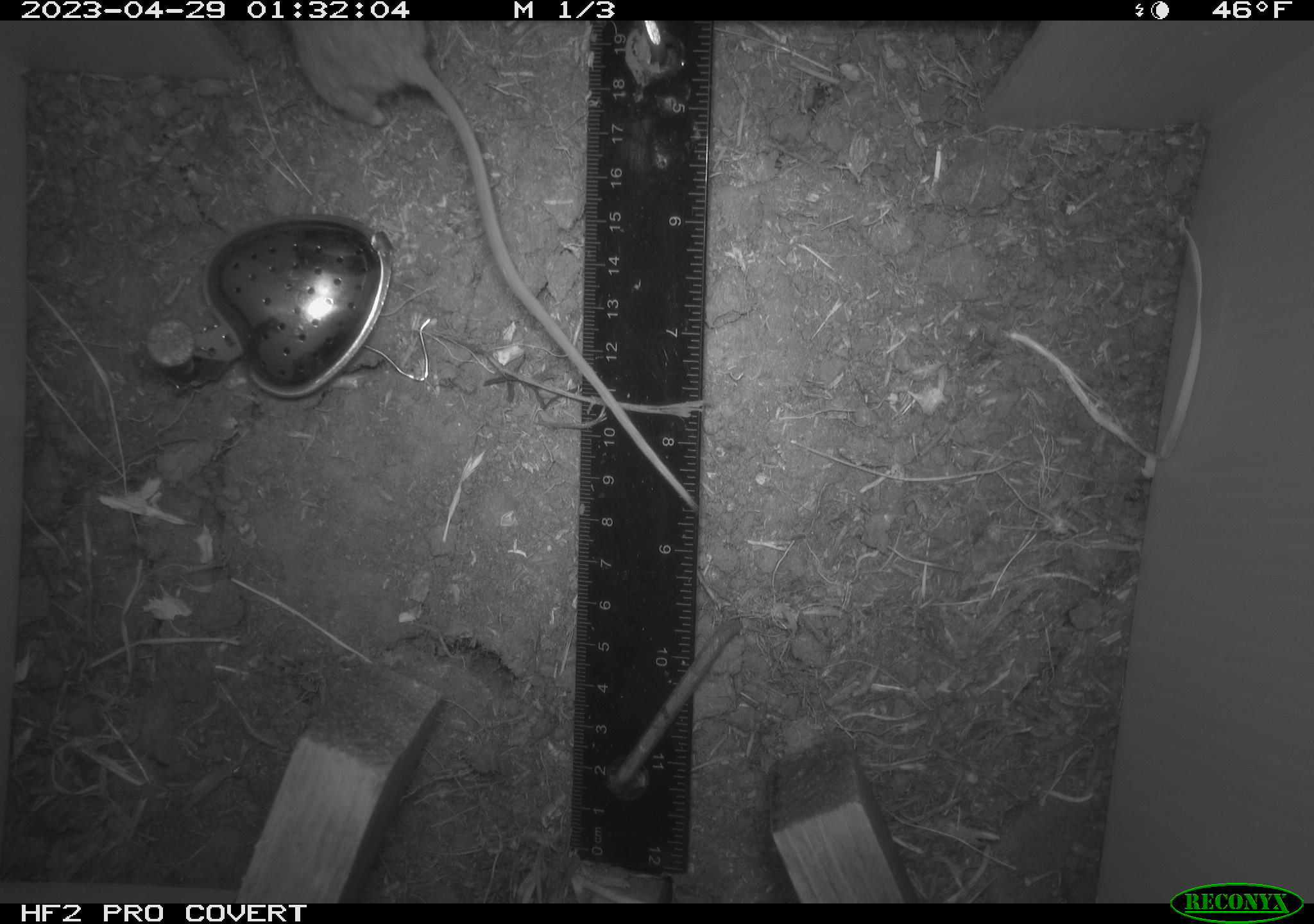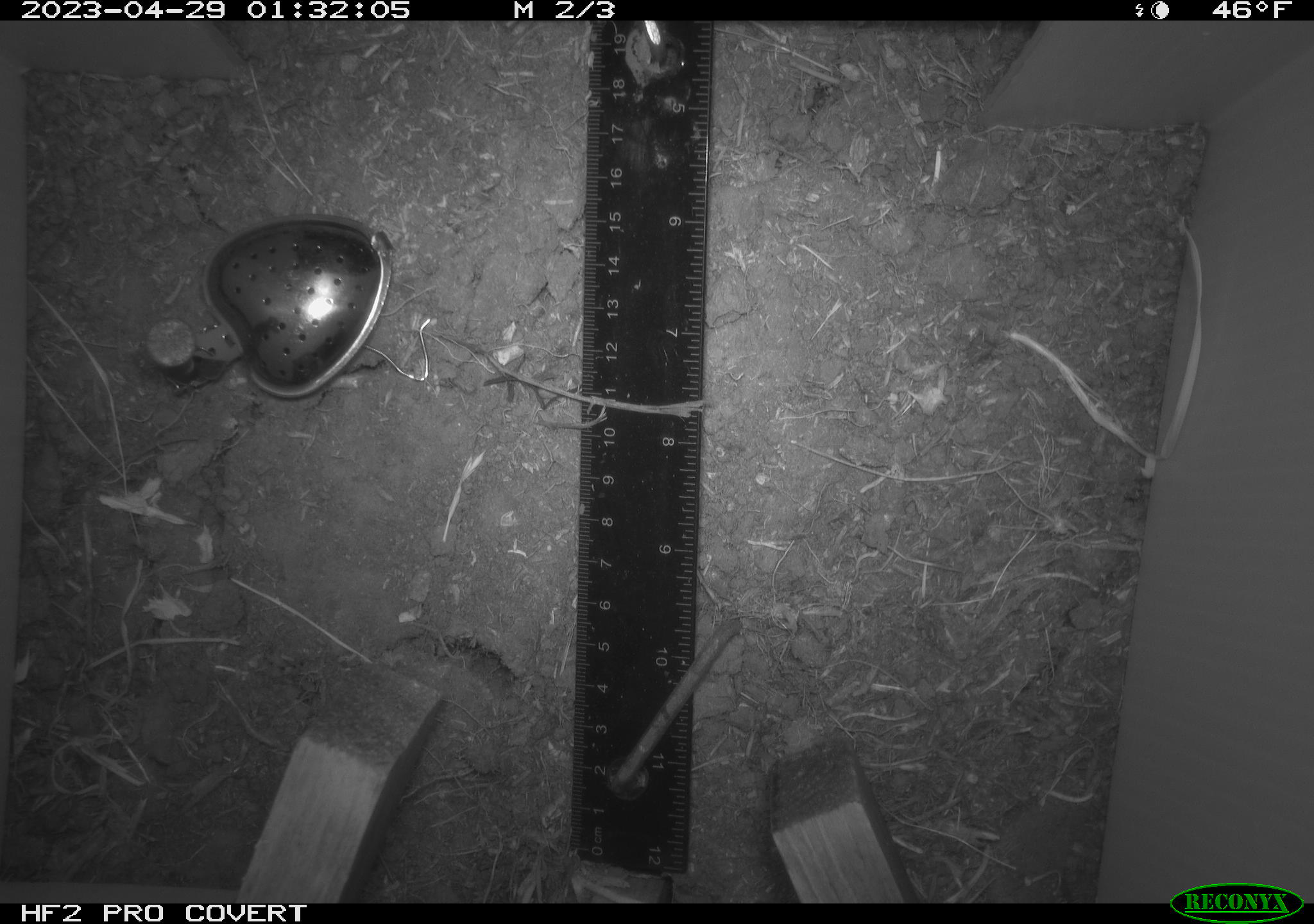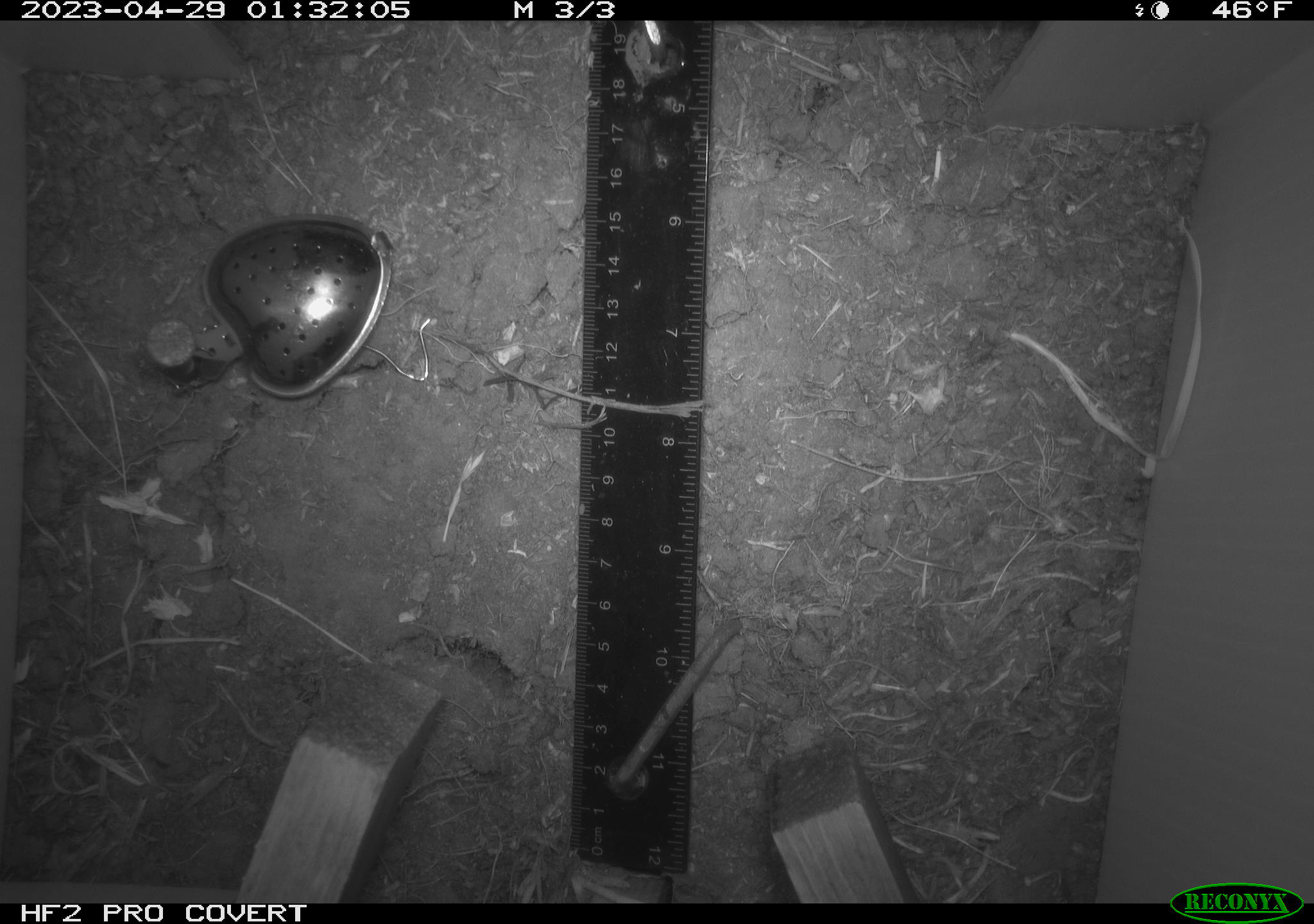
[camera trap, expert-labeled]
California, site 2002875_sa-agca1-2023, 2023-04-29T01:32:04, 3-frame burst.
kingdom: Animalia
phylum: Chordata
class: Mammalia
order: Rodentia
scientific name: Rodentia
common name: mouse species